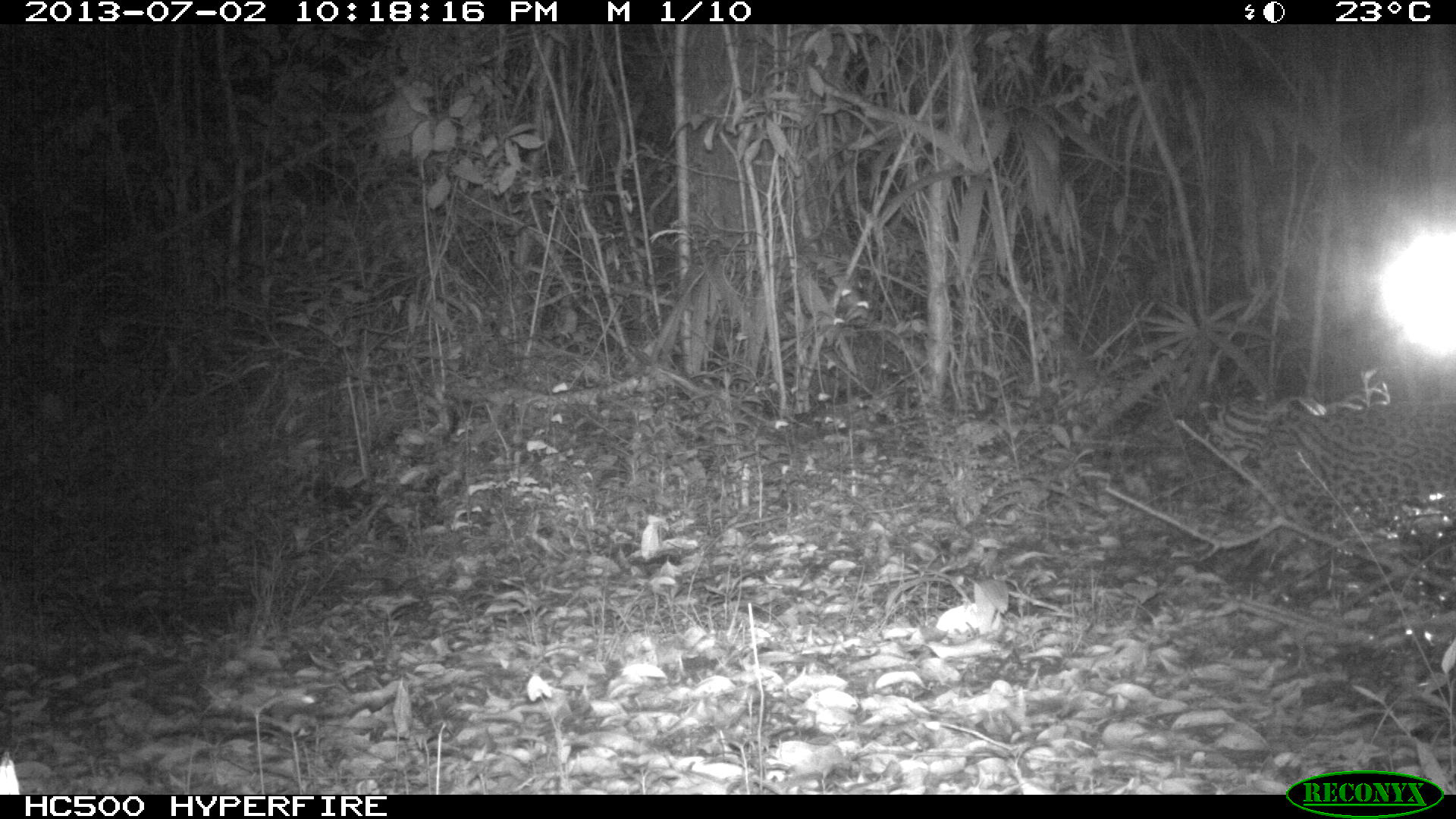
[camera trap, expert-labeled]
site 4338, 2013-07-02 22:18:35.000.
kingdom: Animalia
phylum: Chordata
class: Mammalia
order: Carnivora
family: Felidae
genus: Leopardus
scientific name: Leopardus pardalis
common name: ocelot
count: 1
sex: female